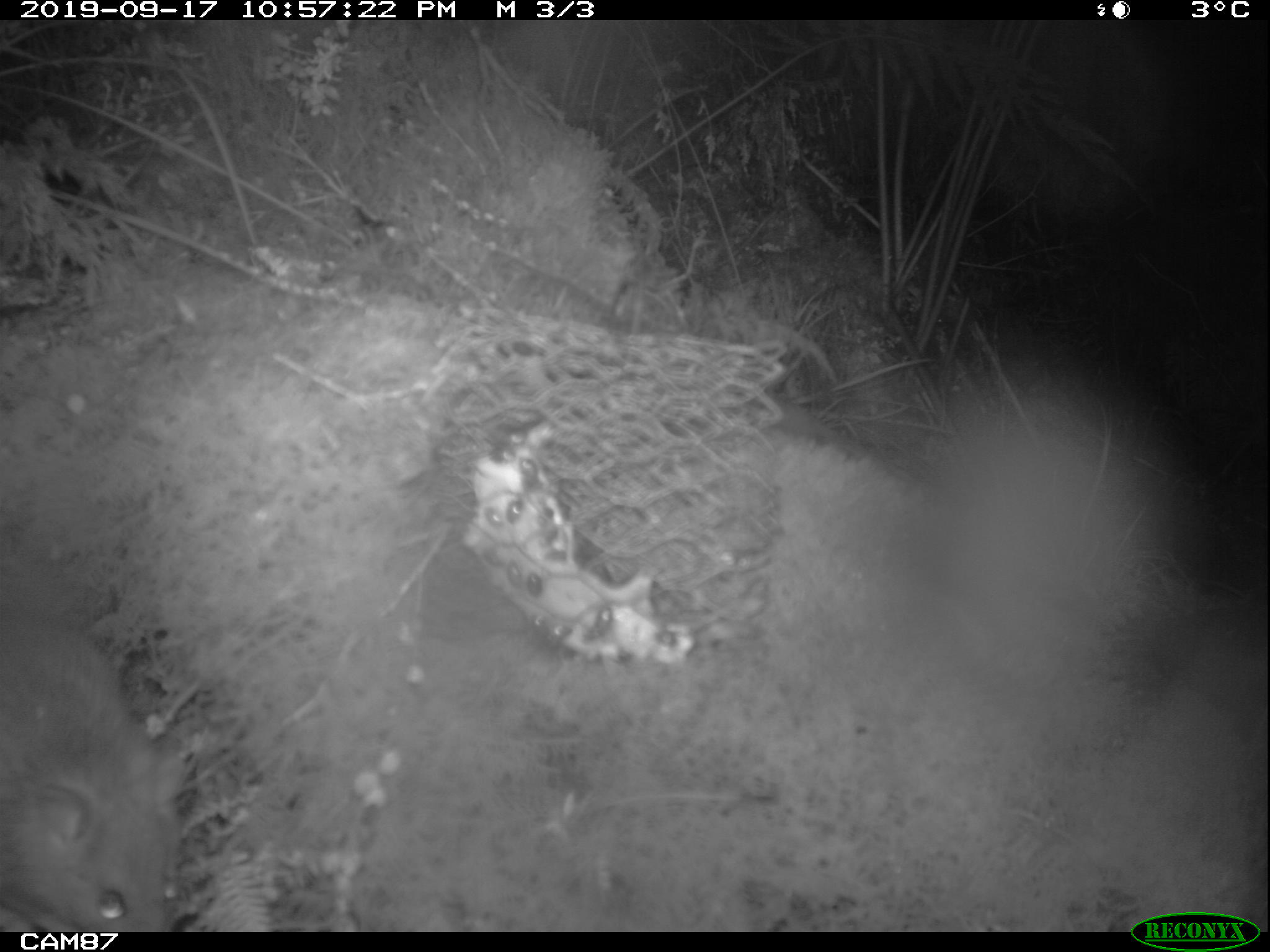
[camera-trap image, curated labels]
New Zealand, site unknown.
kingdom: Animalia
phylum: Chordata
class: Mammalia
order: Rodentia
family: Muridae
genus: Rattus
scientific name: Rattus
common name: rat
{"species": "rat (Rattus)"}